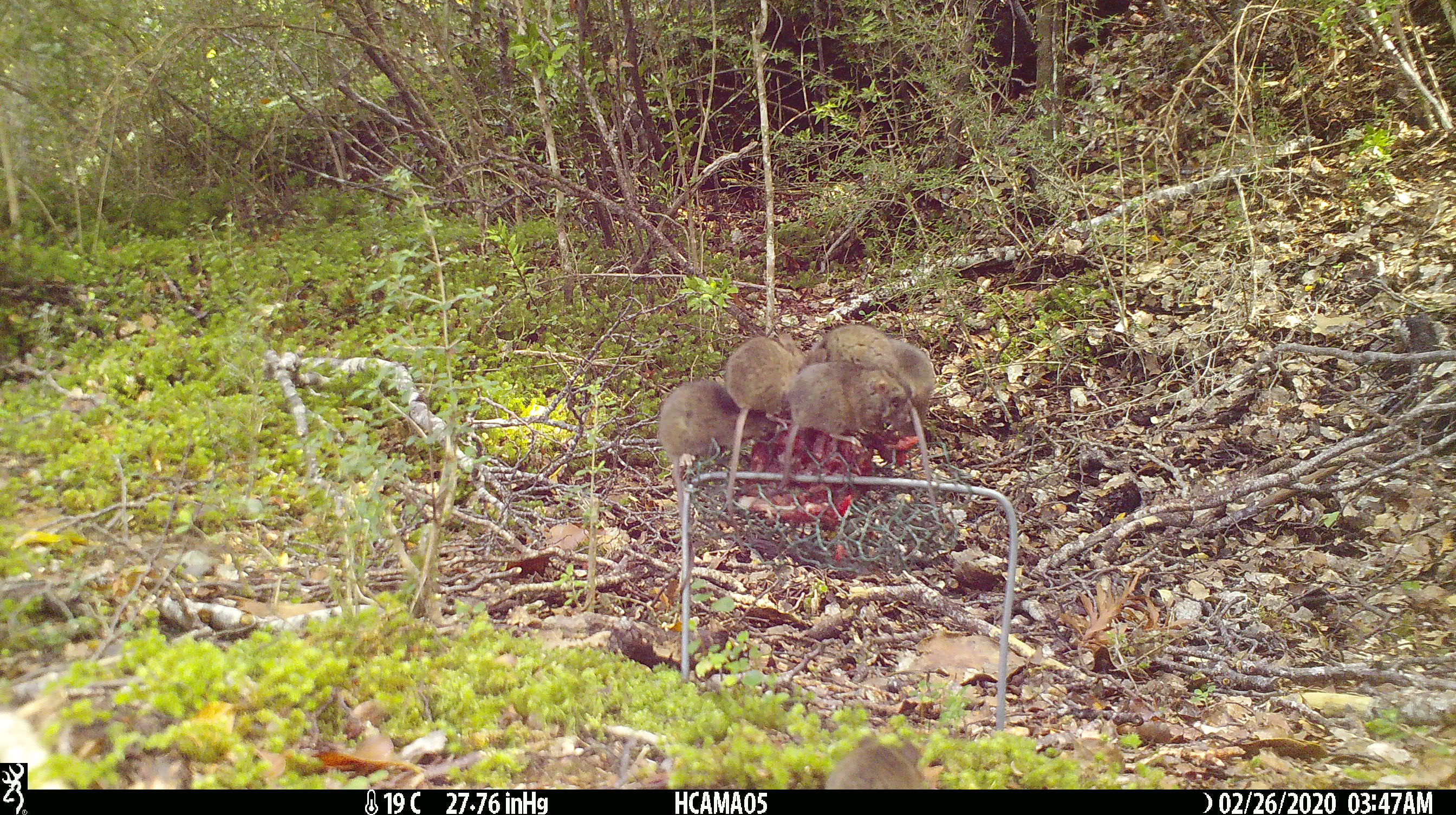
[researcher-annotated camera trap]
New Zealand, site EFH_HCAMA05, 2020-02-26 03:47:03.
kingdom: Animalia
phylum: Chordata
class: Mammalia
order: Rodentia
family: Muridae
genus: Mus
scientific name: Mus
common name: mouse